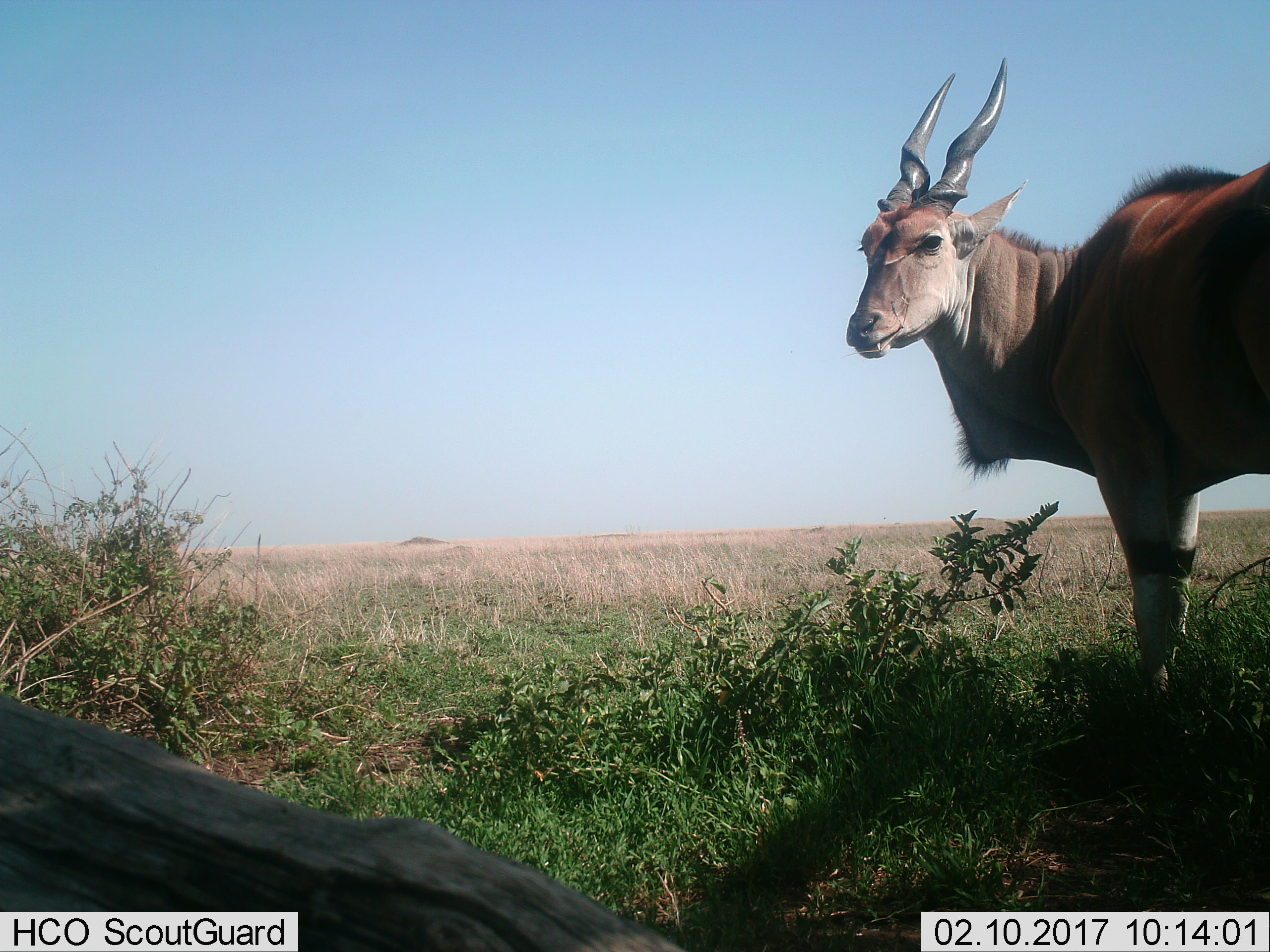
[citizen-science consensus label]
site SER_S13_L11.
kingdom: Animalia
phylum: Chordata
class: Mammalia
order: Artiodactyla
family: Bovidae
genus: Tragelaphus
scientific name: Tragelaphus oryx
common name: eland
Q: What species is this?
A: Eland (Tragelaphus oryx).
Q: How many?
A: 1.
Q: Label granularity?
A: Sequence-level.